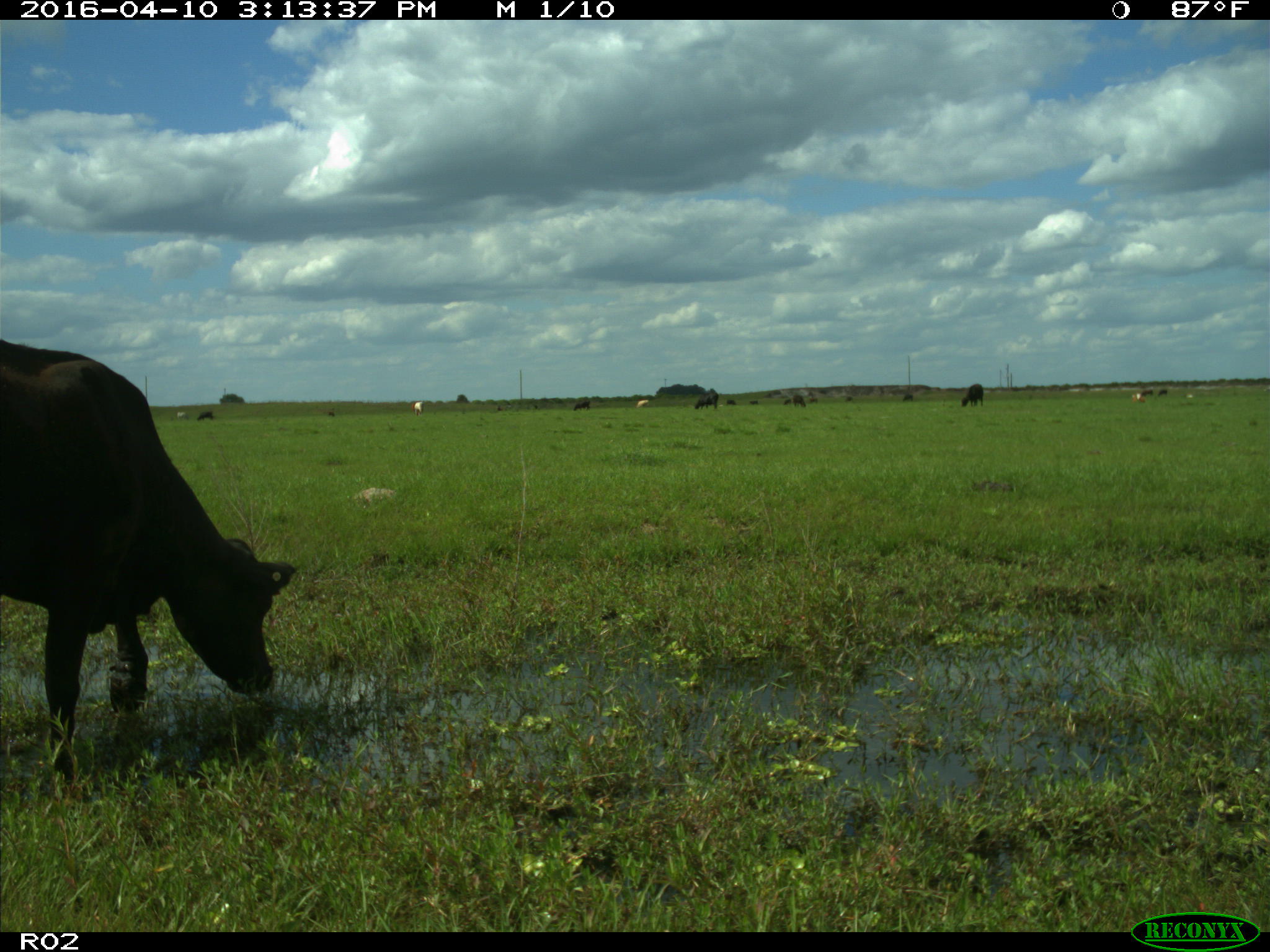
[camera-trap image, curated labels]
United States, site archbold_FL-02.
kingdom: Animalia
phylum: Chordata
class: Mammalia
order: Artiodactyla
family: Bovidae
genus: Bos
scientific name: Bos taurus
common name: domestic cow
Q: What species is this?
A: Bos taurus (domestic cow).